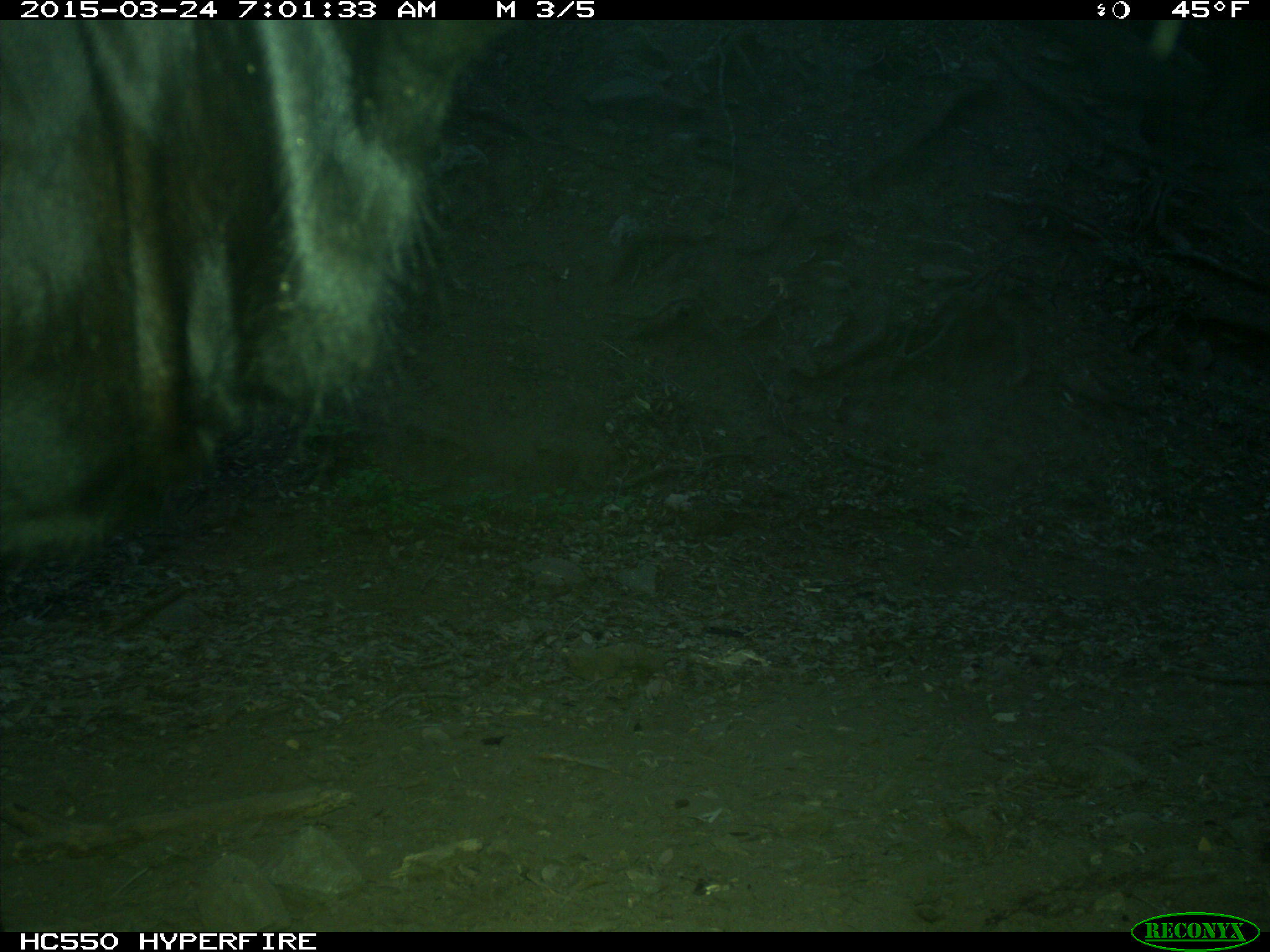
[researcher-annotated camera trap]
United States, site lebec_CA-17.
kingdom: Animalia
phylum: Chordata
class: Mammalia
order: Artiodactyla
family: Bovidae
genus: Bos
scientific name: Bos taurus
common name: domestic cow